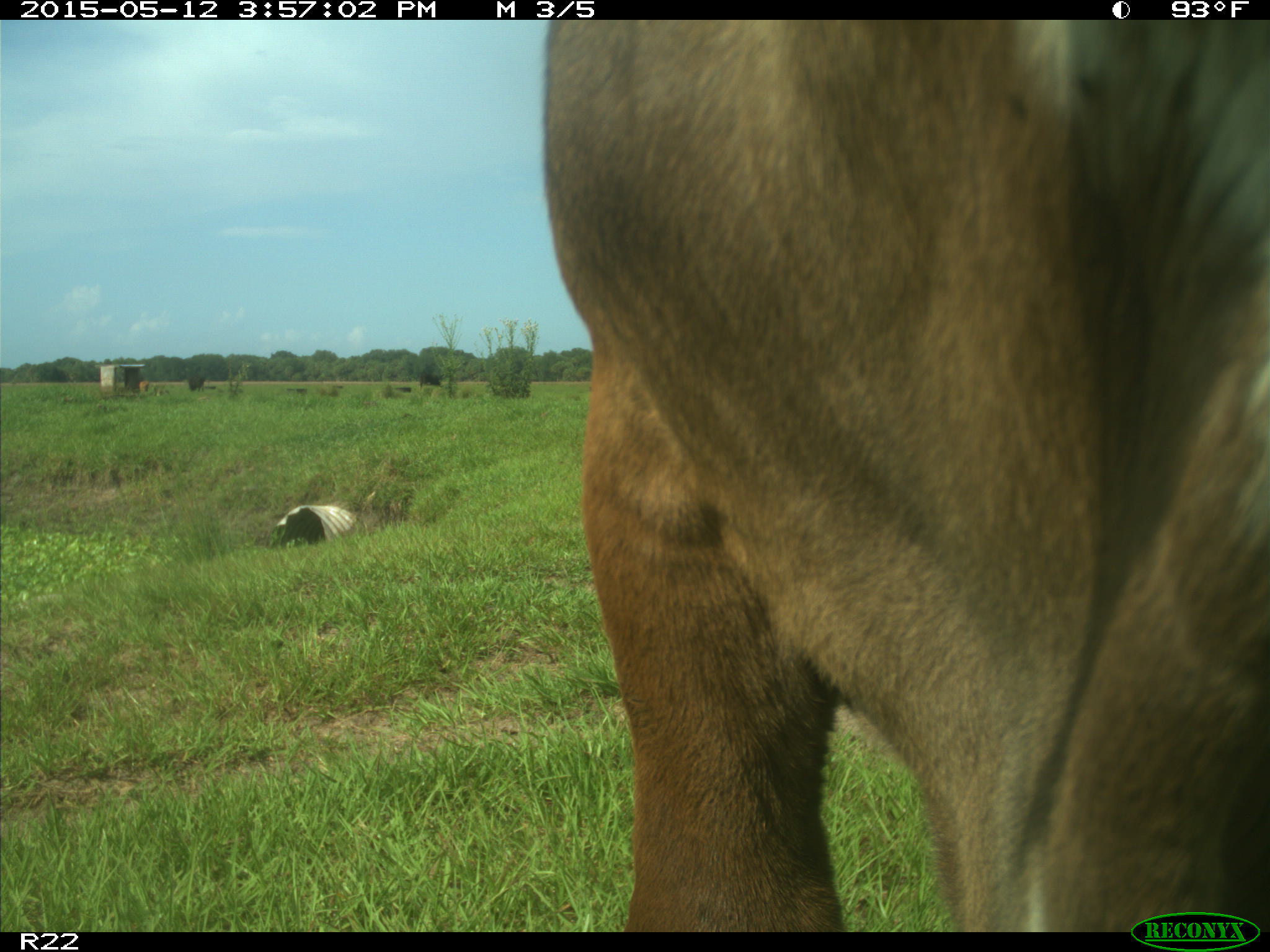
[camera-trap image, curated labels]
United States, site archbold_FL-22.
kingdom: Animalia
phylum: Chordata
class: Mammalia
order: Artiodactyla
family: Bovidae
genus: Bos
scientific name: Bos taurus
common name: domestic cow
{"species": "Bos taurus (domestic cow)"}